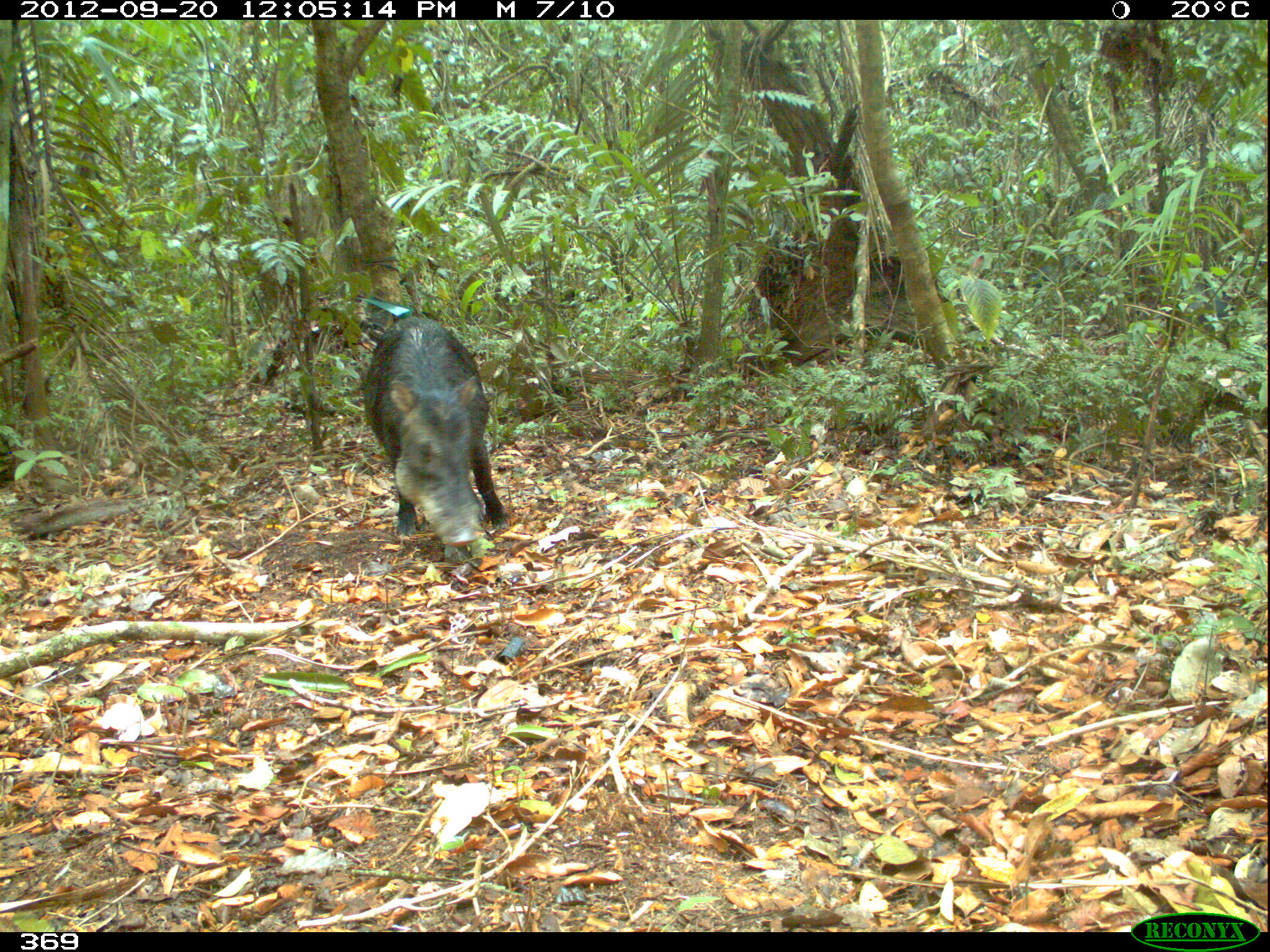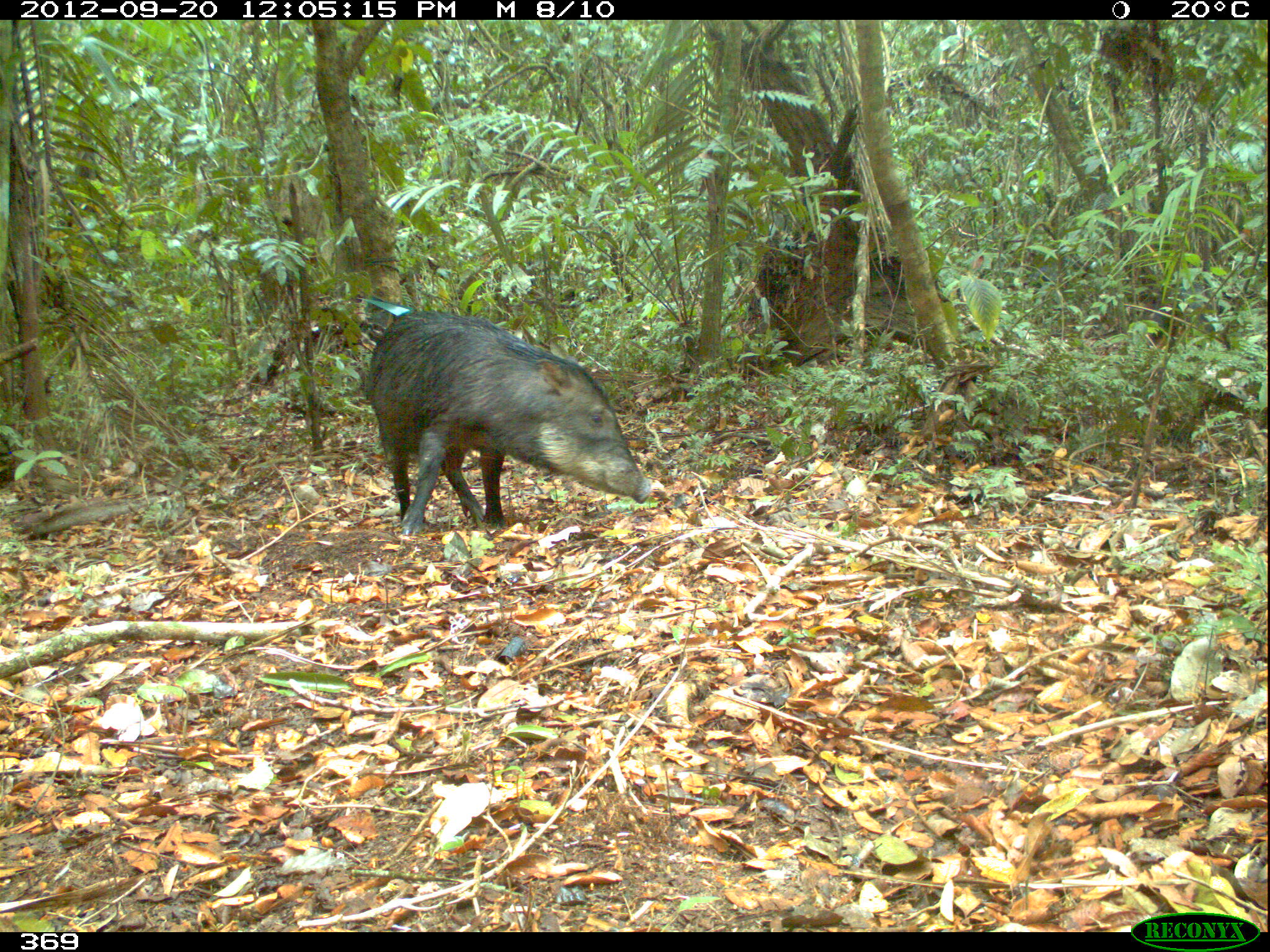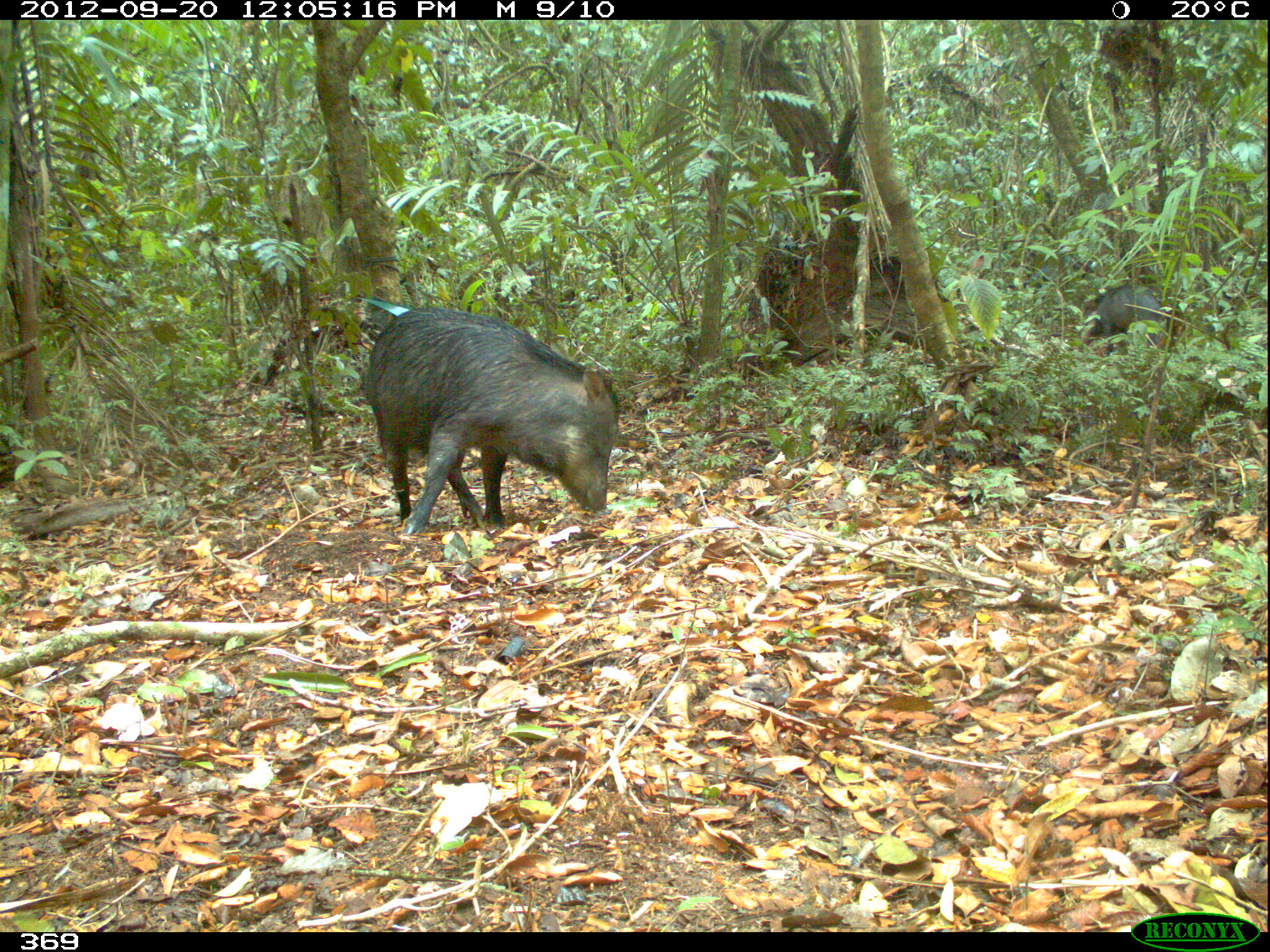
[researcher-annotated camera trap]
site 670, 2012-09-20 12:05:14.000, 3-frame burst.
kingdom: Animalia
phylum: Chordata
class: Mammalia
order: Artiodactyla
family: Tayassuidae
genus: Tayassu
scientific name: Tayassu pecari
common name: white-lipped peccary